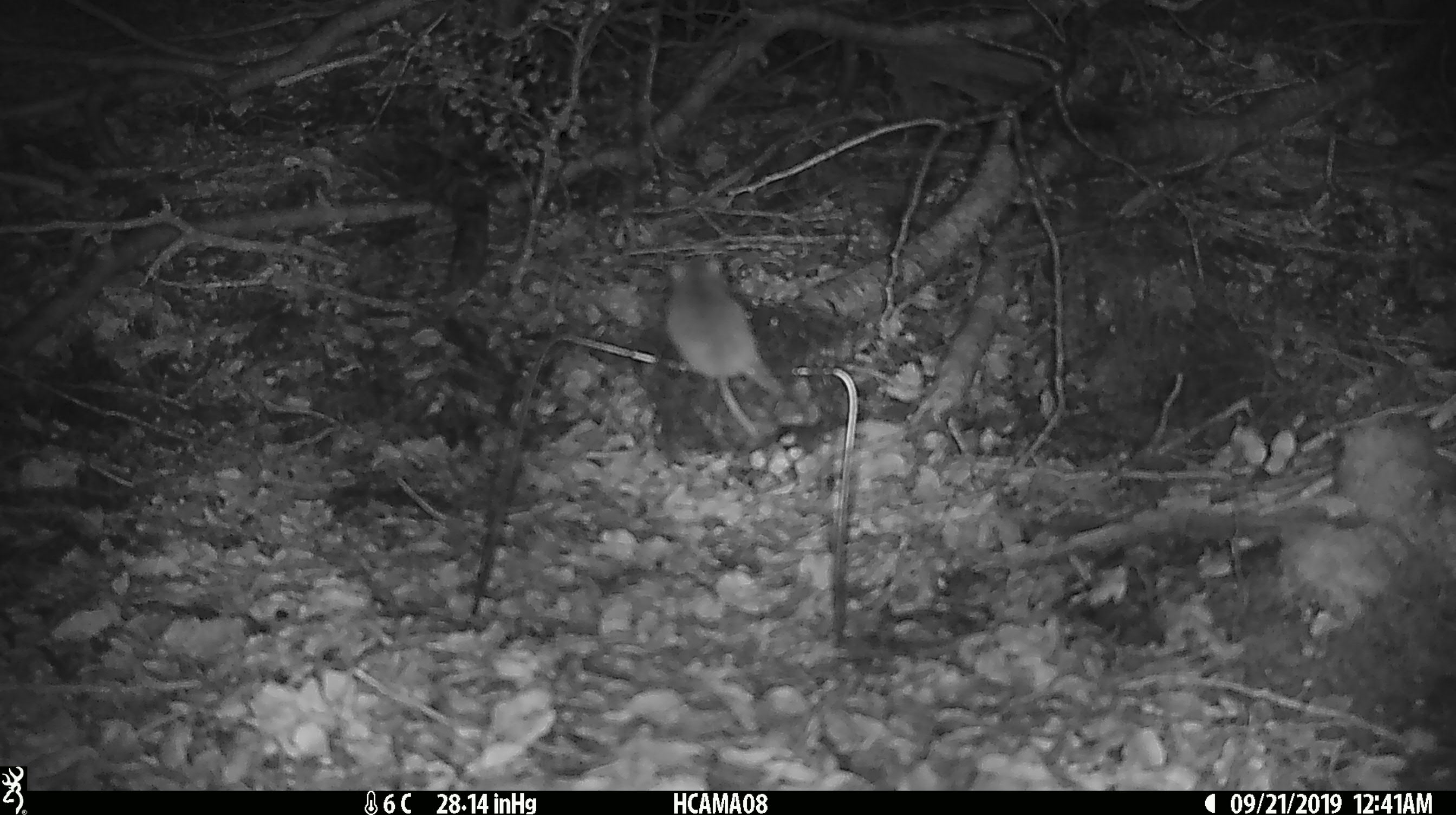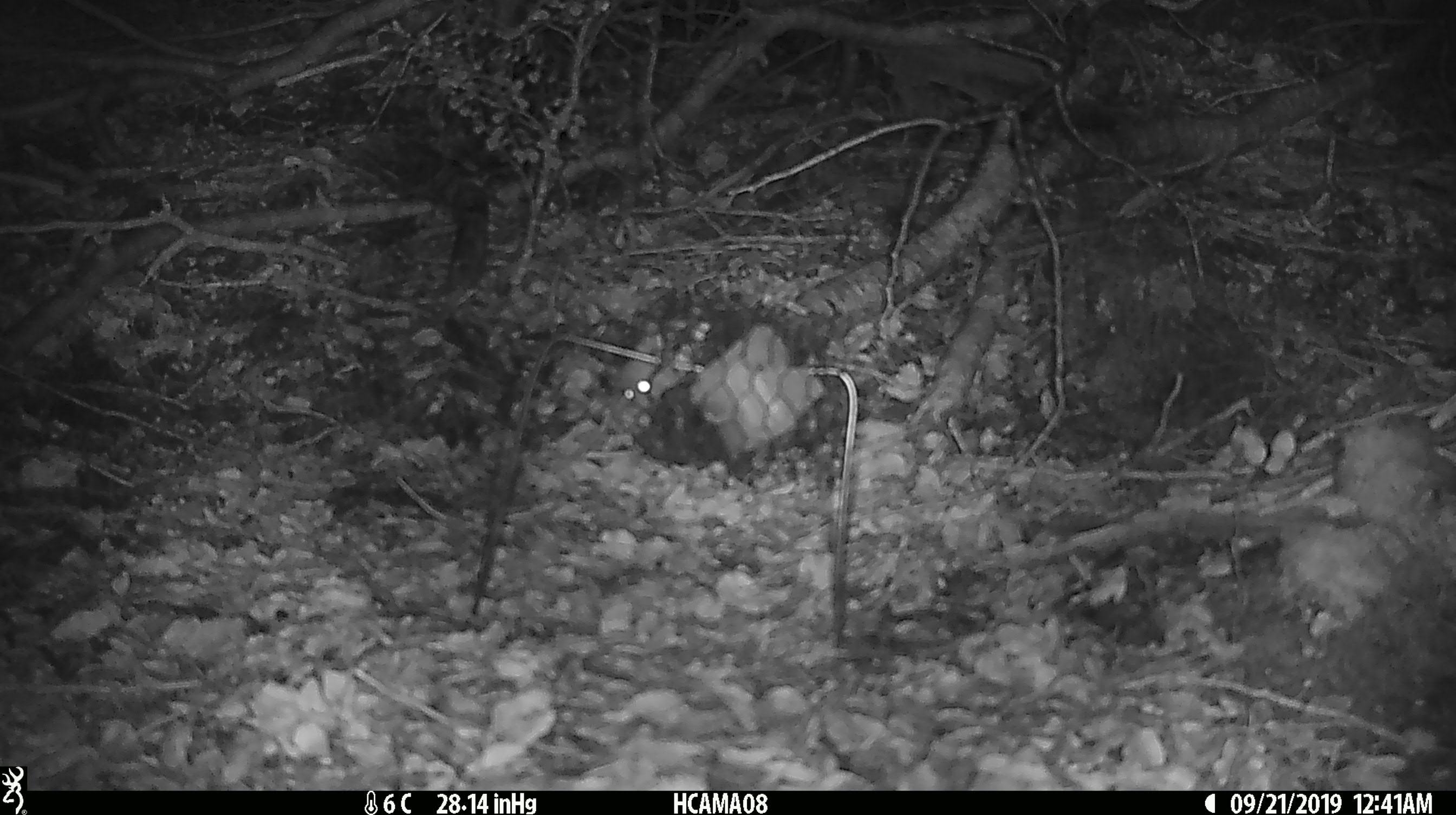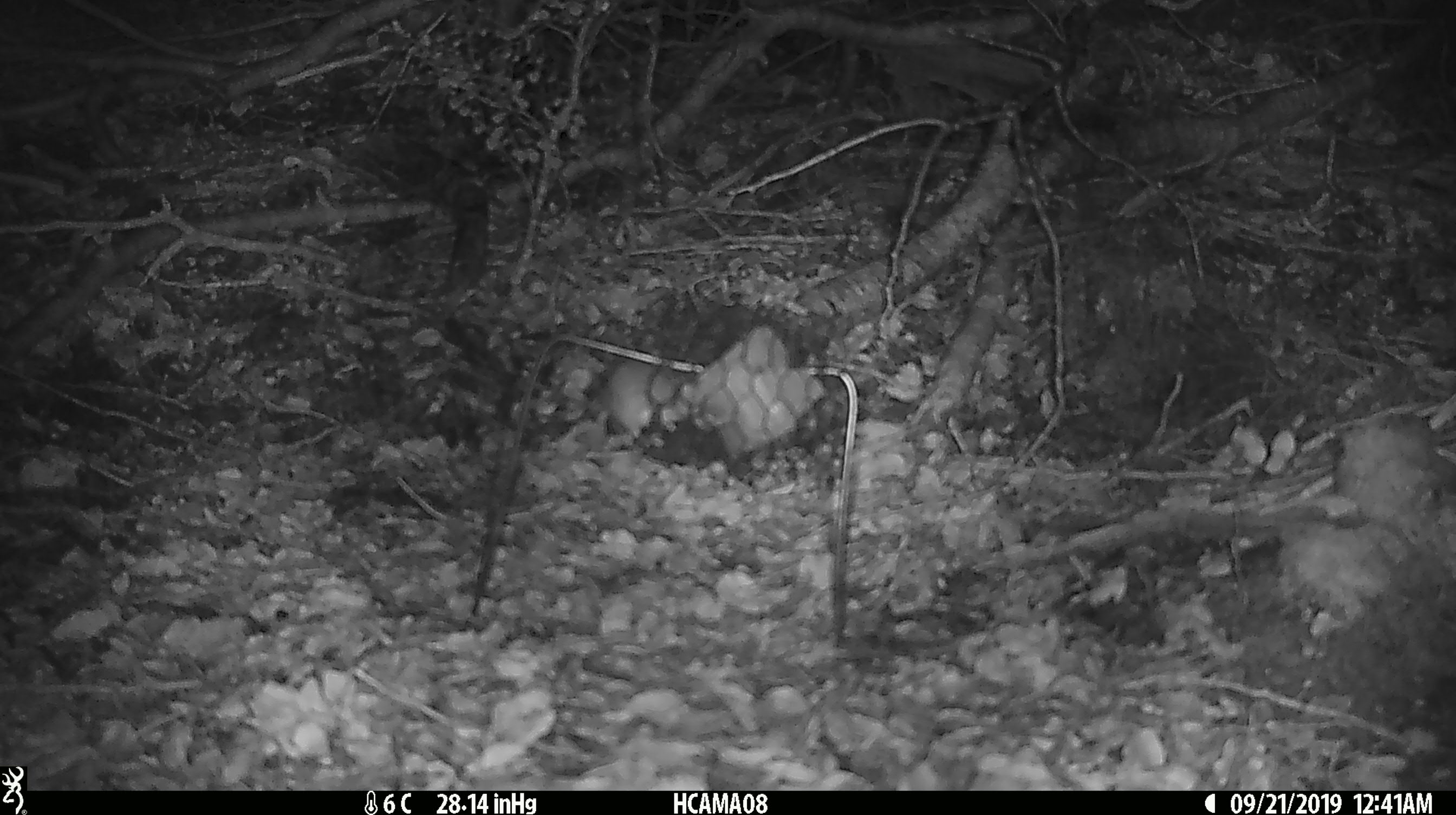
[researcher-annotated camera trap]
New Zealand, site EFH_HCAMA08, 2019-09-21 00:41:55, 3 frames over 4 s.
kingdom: Animalia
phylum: Chordata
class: Mammalia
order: Rodentia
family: Muridae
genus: Mus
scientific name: Mus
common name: mouse